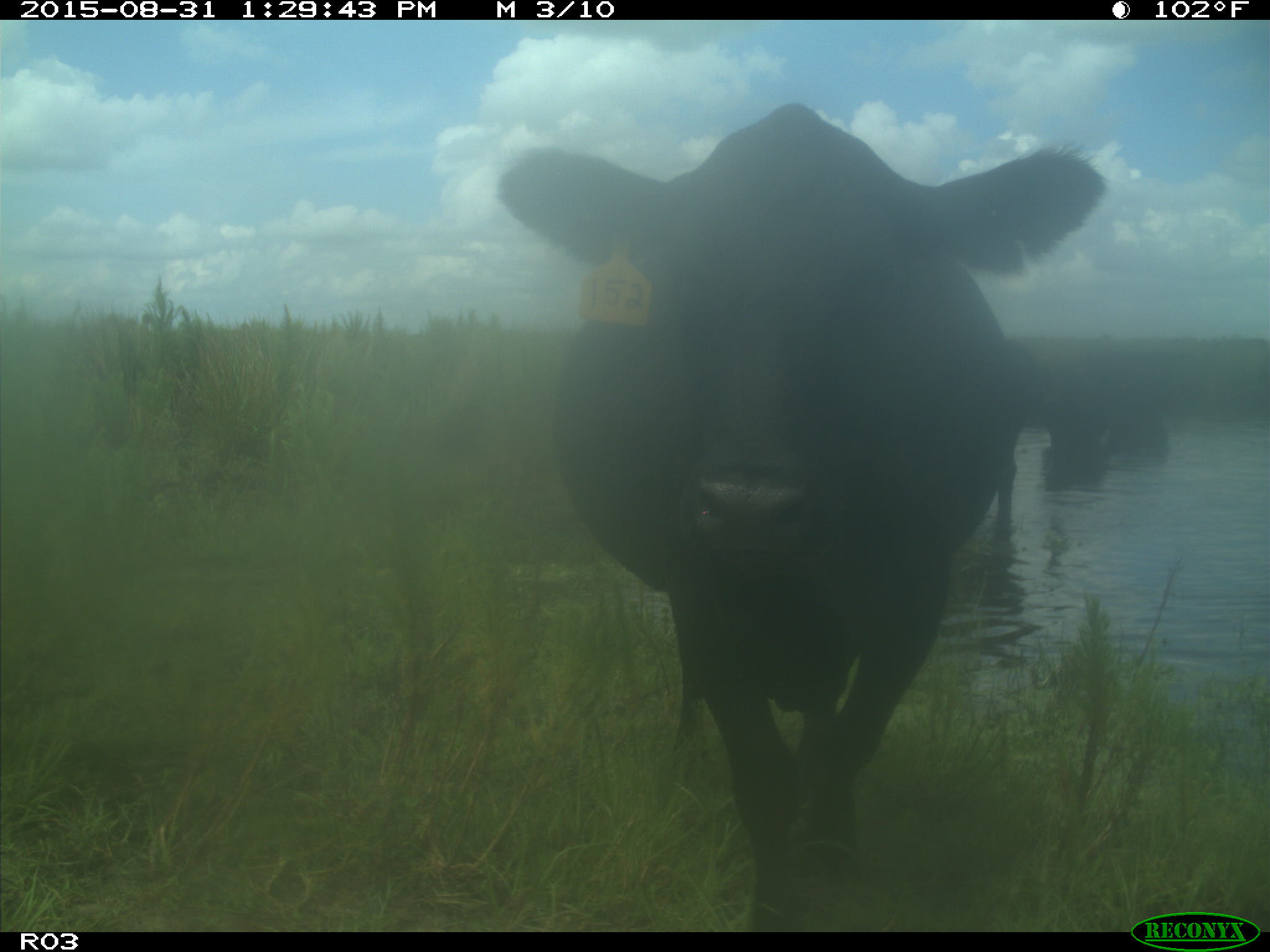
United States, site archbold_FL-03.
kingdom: Animalia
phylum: Chordata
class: Mammalia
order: Artiodactyla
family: Bovidae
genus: Bos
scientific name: Bos taurus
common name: domestic cow